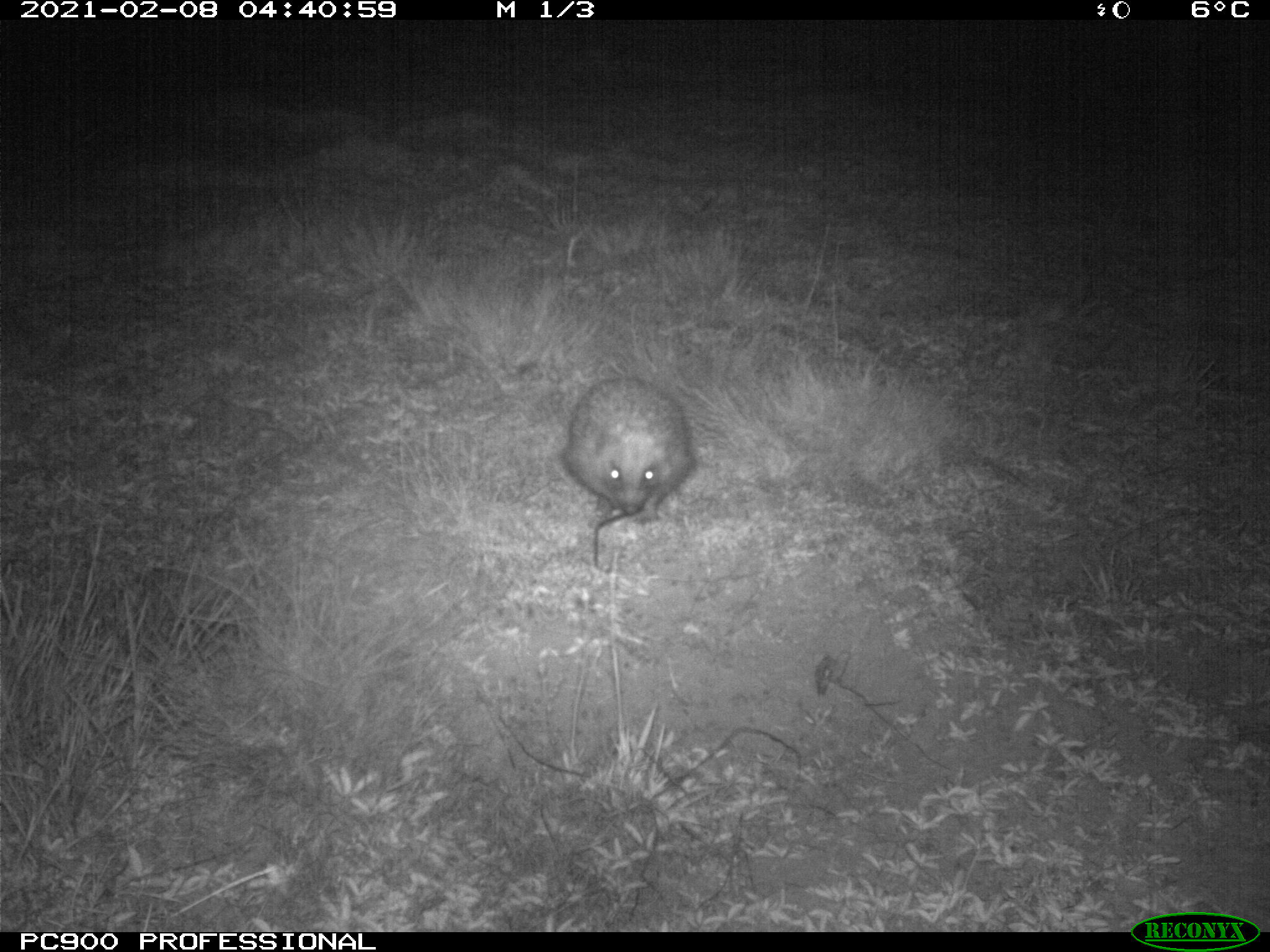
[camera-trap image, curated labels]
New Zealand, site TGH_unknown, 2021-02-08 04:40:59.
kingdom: Animalia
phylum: Chordata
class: Mammalia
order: Eulipotyphla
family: Erinaceidae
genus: Erinaceus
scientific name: Erinaceus europaeus europaeus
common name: european hedgehog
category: hedgehog